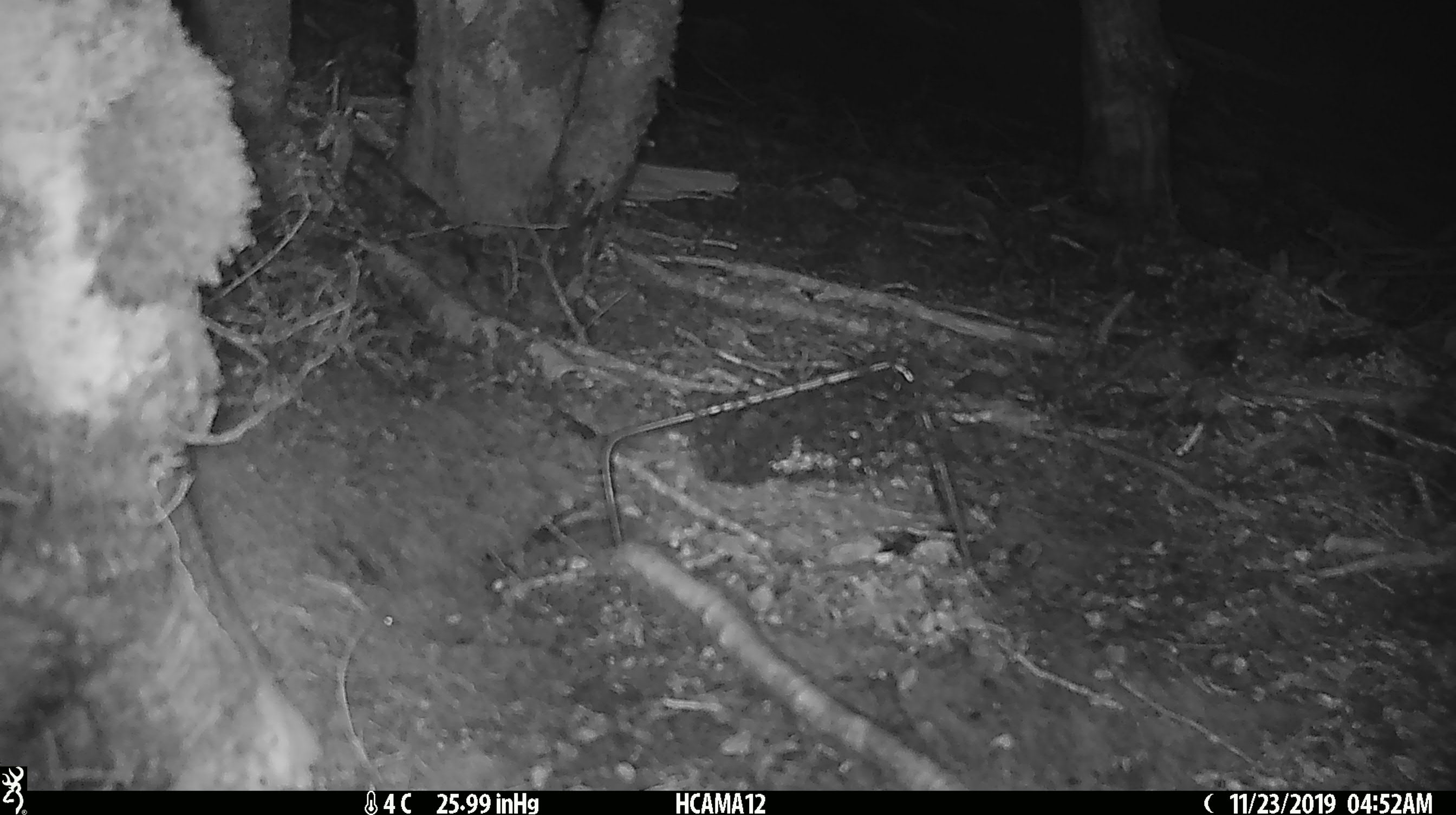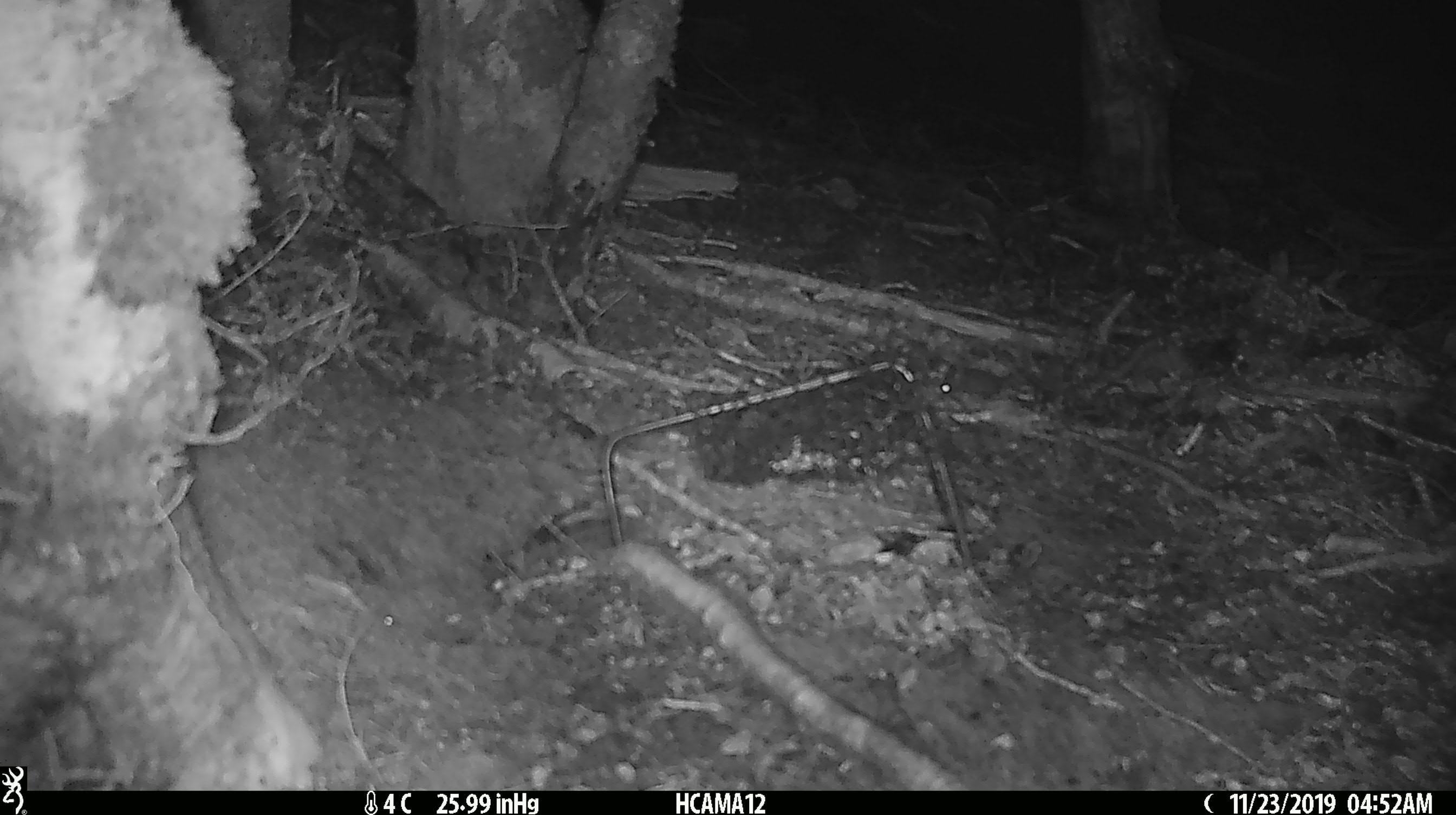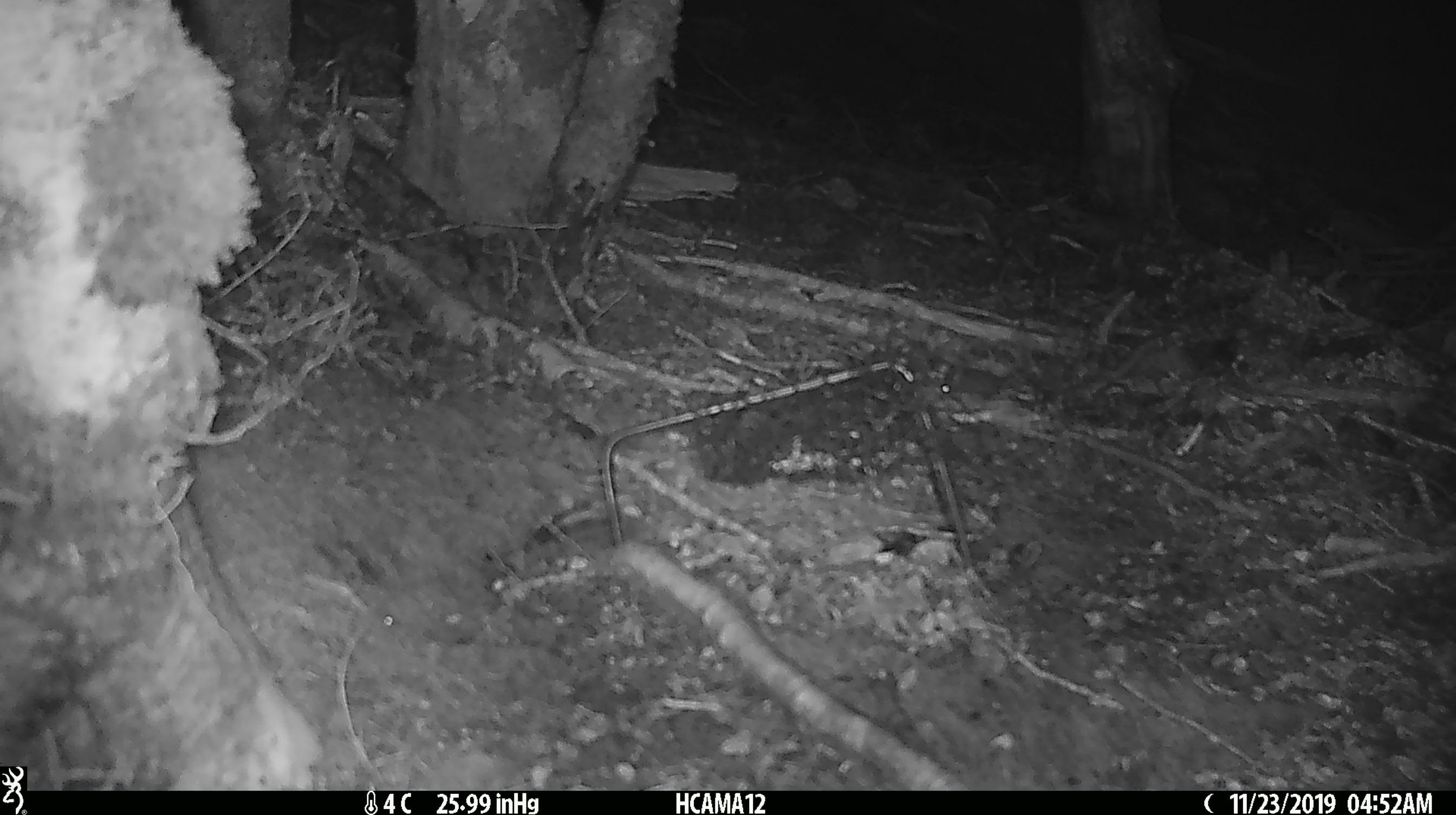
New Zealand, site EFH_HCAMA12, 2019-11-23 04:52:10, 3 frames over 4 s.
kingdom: Animalia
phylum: Chordata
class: Mammalia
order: Rodentia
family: Muridae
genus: Mus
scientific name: Mus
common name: mouse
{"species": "mouse (Mus)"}